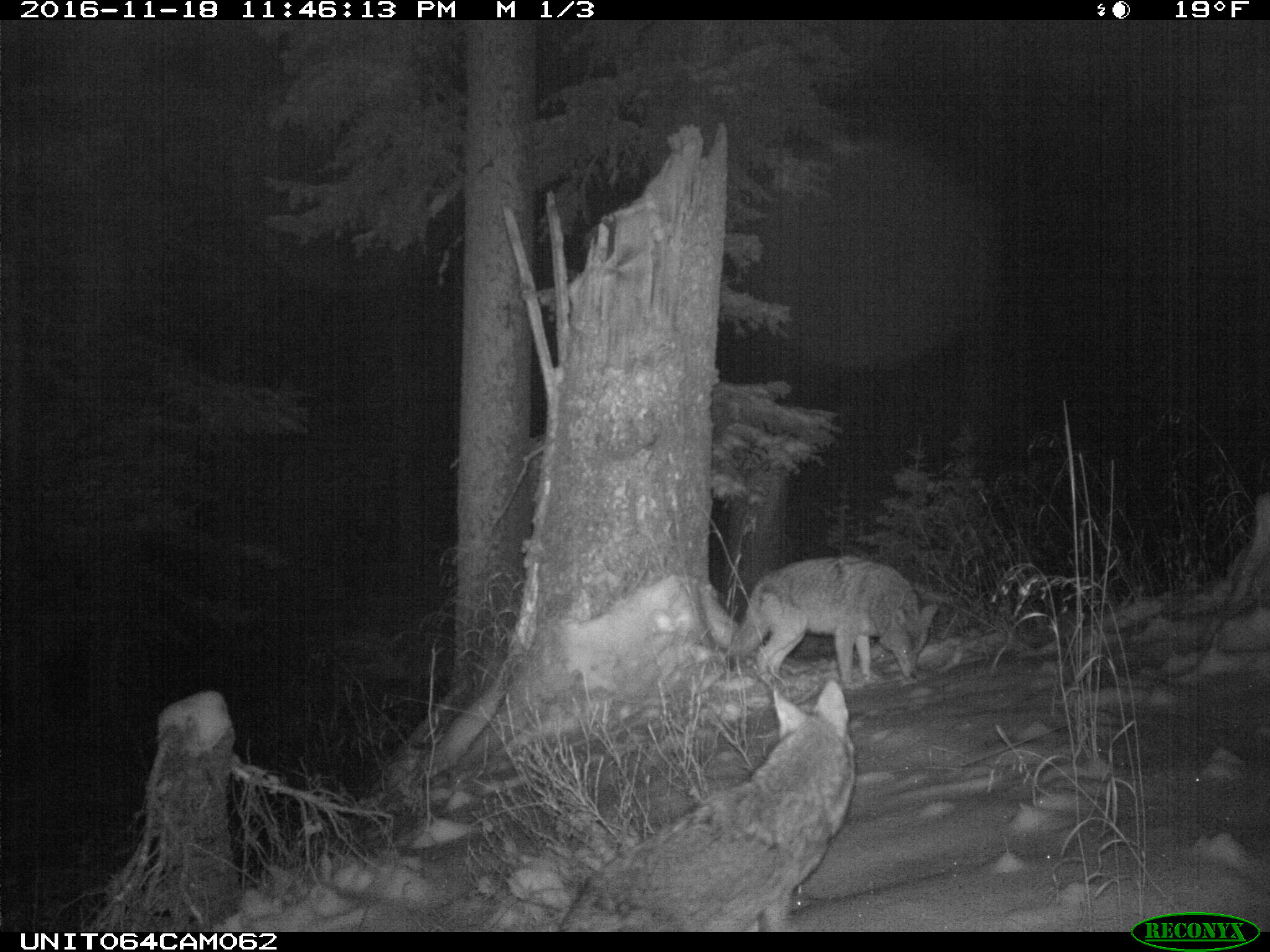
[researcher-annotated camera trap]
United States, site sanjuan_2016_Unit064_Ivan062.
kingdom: Animalia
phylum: Chordata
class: Mammalia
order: Carnivora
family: Canidae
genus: Canis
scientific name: Canis latrans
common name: coyote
Canis latrans (coyote).